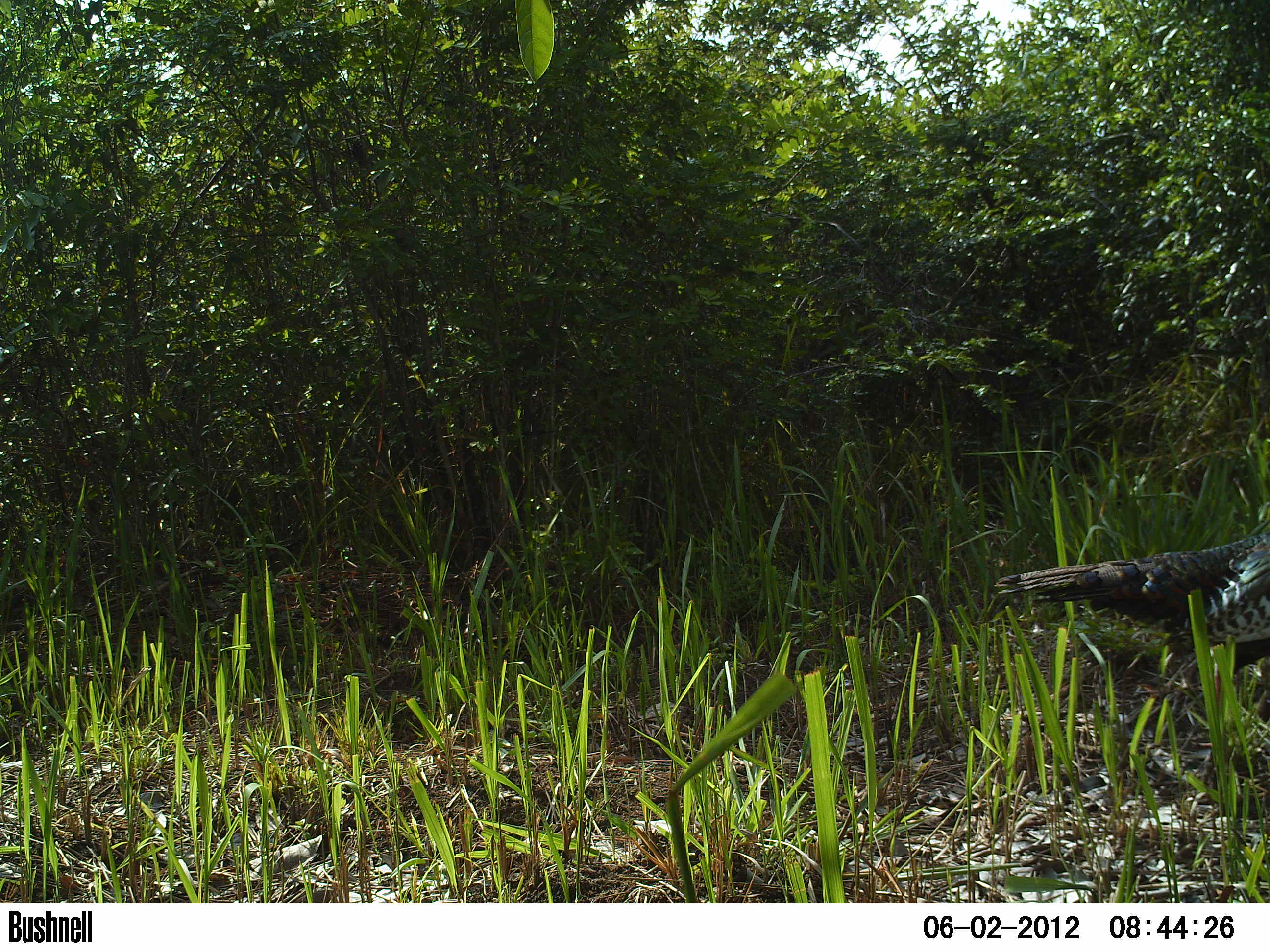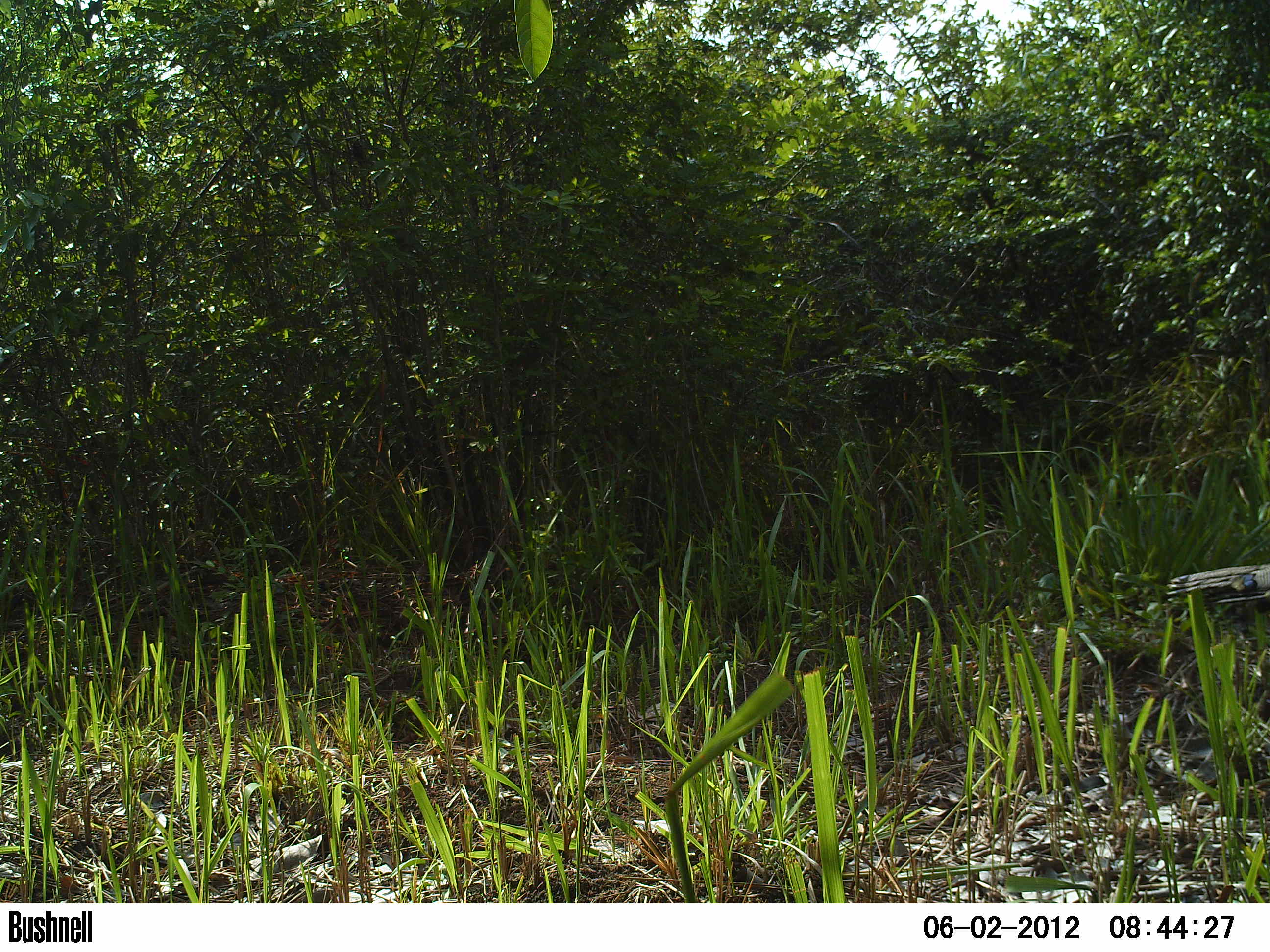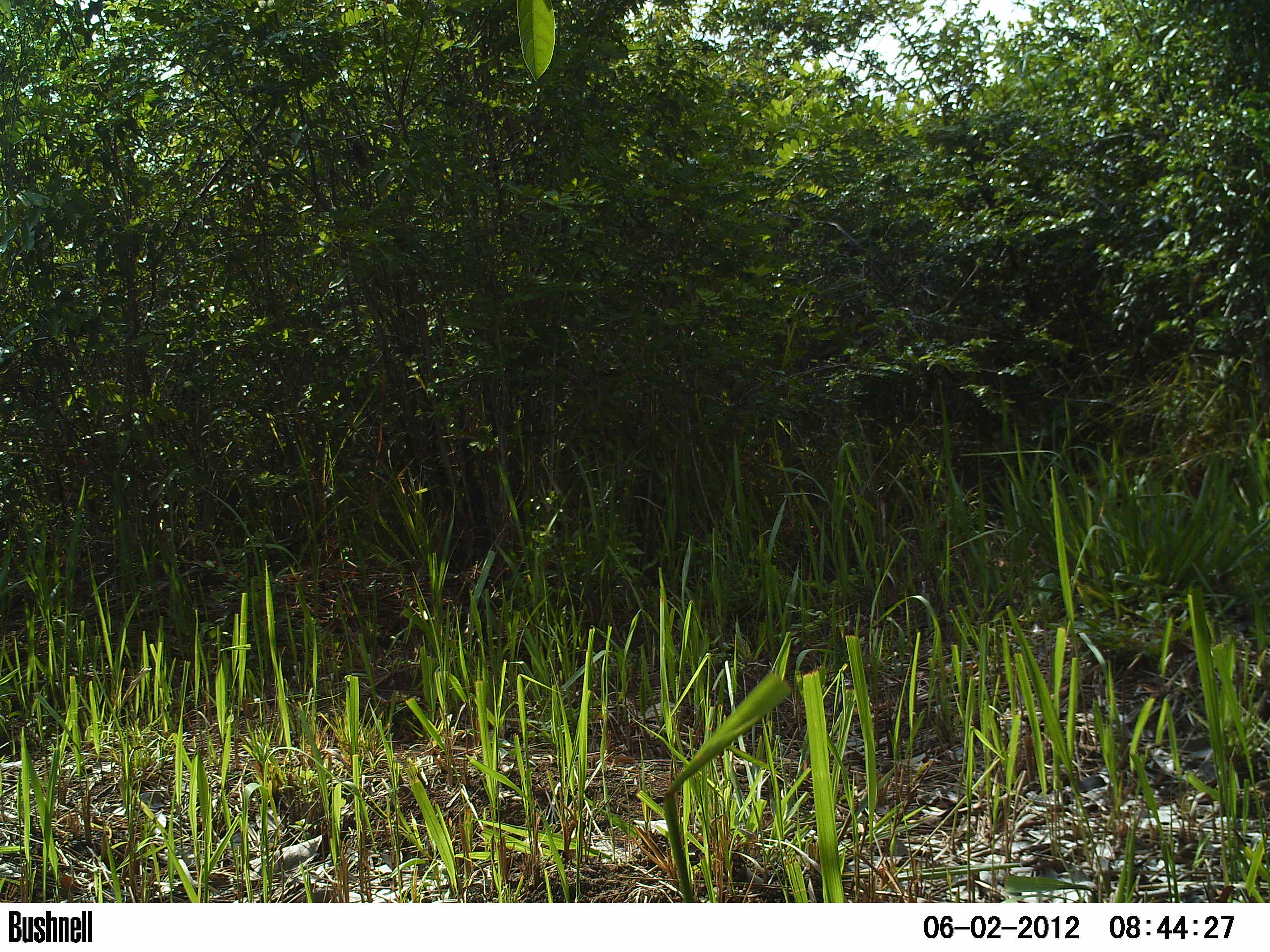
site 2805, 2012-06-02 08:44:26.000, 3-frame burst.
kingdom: Animalia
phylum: Chordata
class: Aves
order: Galliformes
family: Phasianidae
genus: Meleagris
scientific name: Meleagris ocellata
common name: ocellated turkey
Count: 1.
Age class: adult.